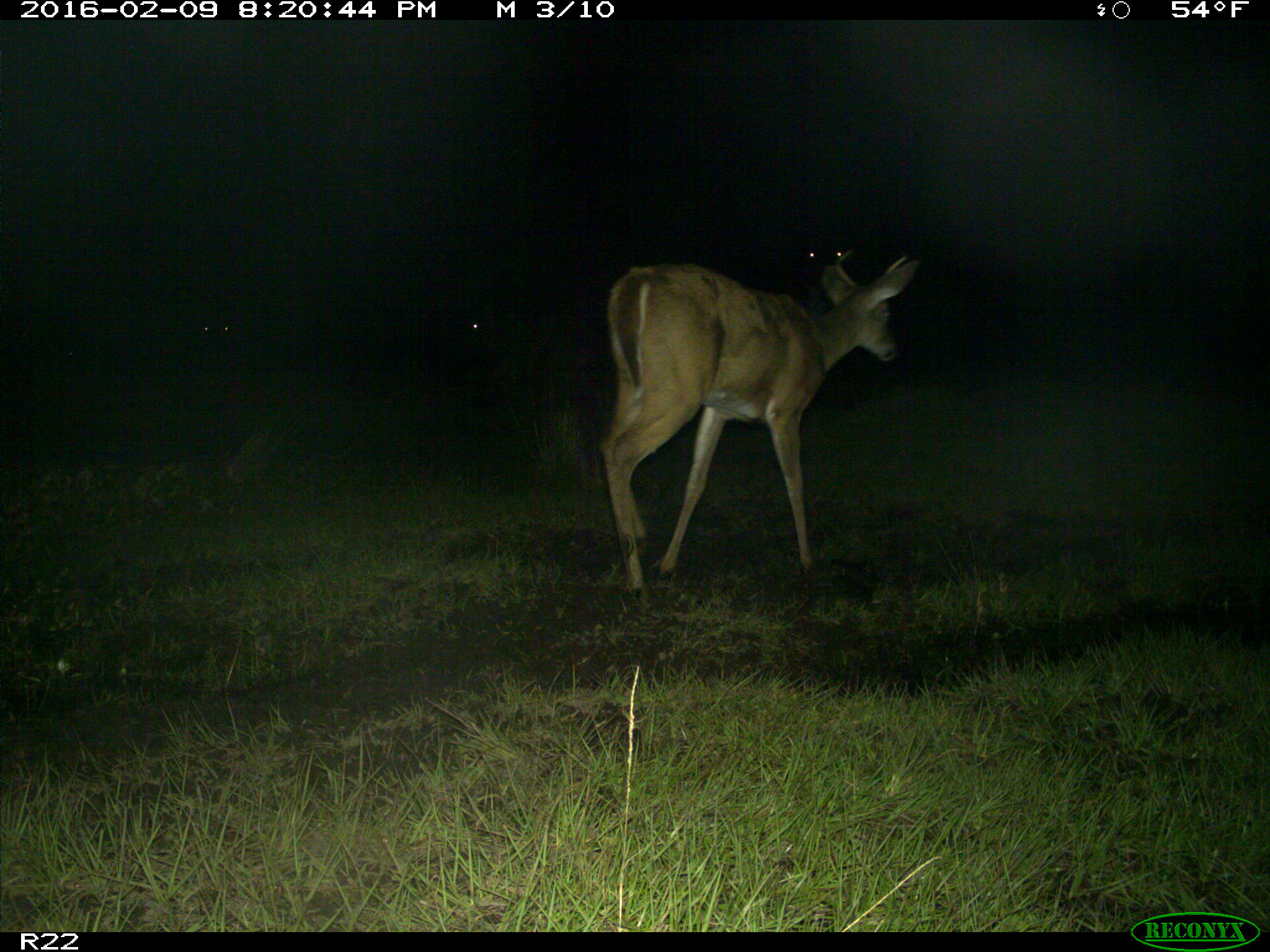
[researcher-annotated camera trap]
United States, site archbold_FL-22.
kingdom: Animalia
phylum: Chordata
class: Mammalia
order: Artiodactyla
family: Bovidae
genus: Bos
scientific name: Bos taurus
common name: domestic cow